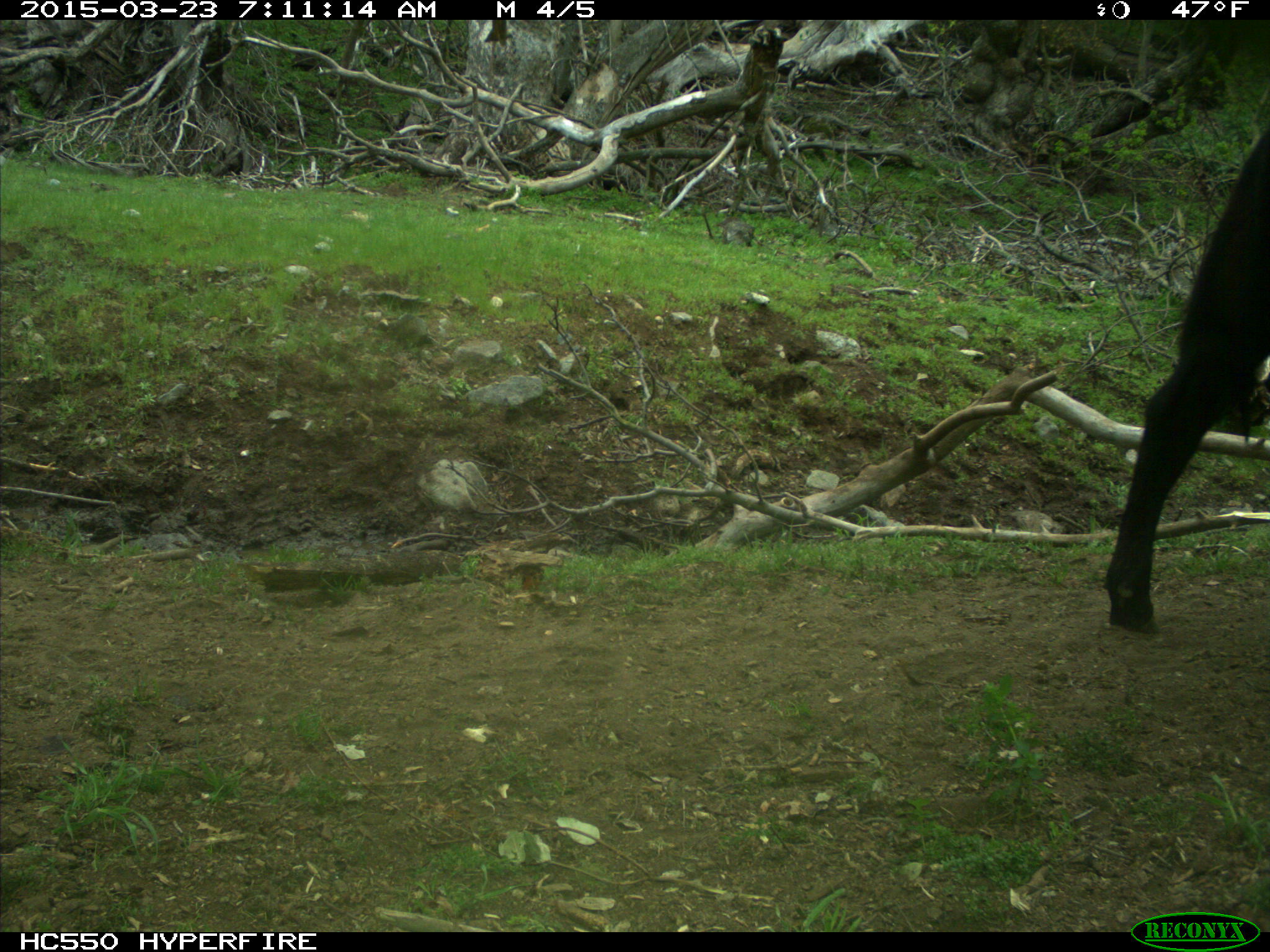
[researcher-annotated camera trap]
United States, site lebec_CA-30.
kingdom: Animalia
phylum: Chordata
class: Mammalia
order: Artiodactyla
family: Bovidae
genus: Bos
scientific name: Bos taurus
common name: domestic cow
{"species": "Bos taurus (domestic cow)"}